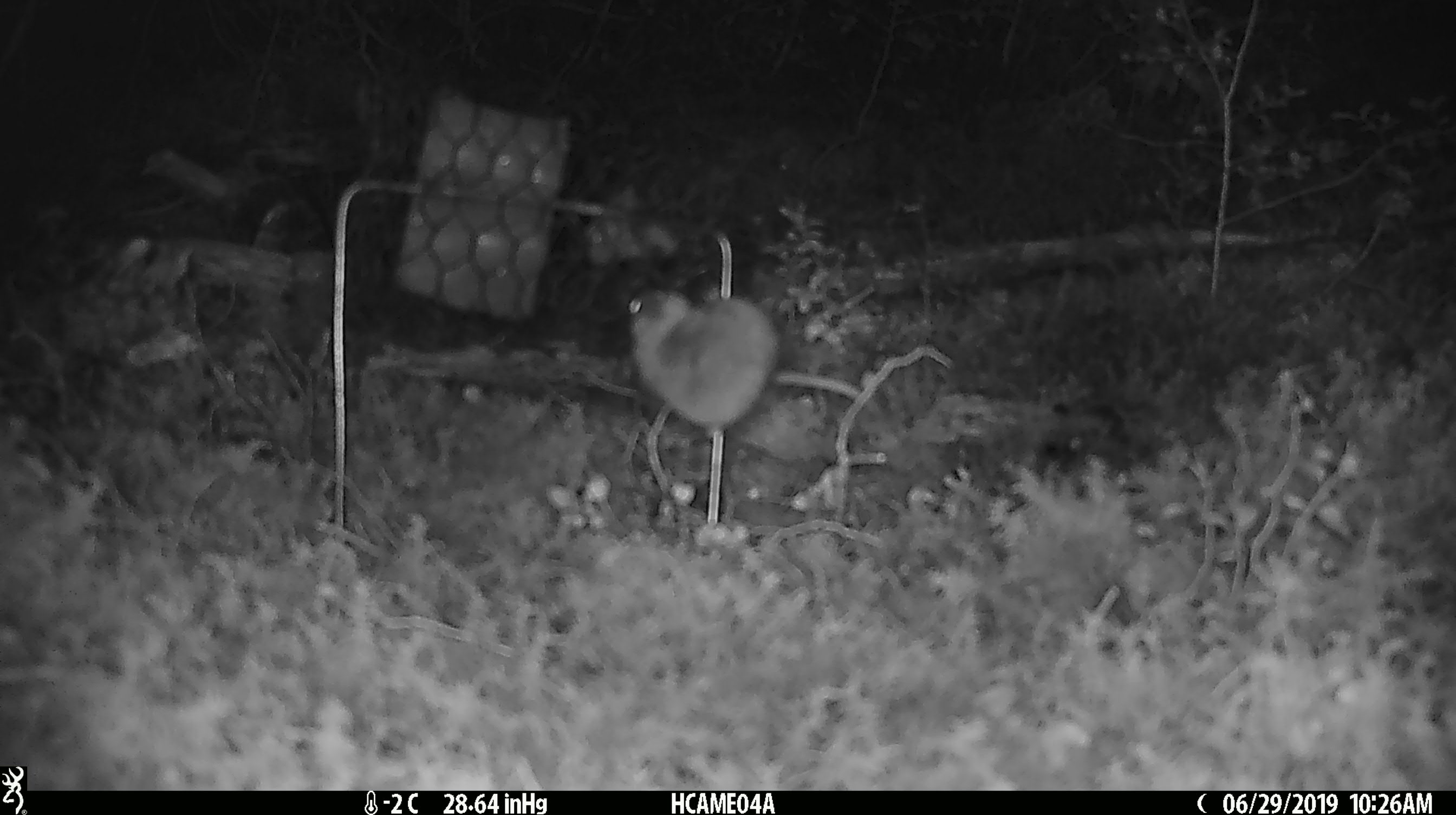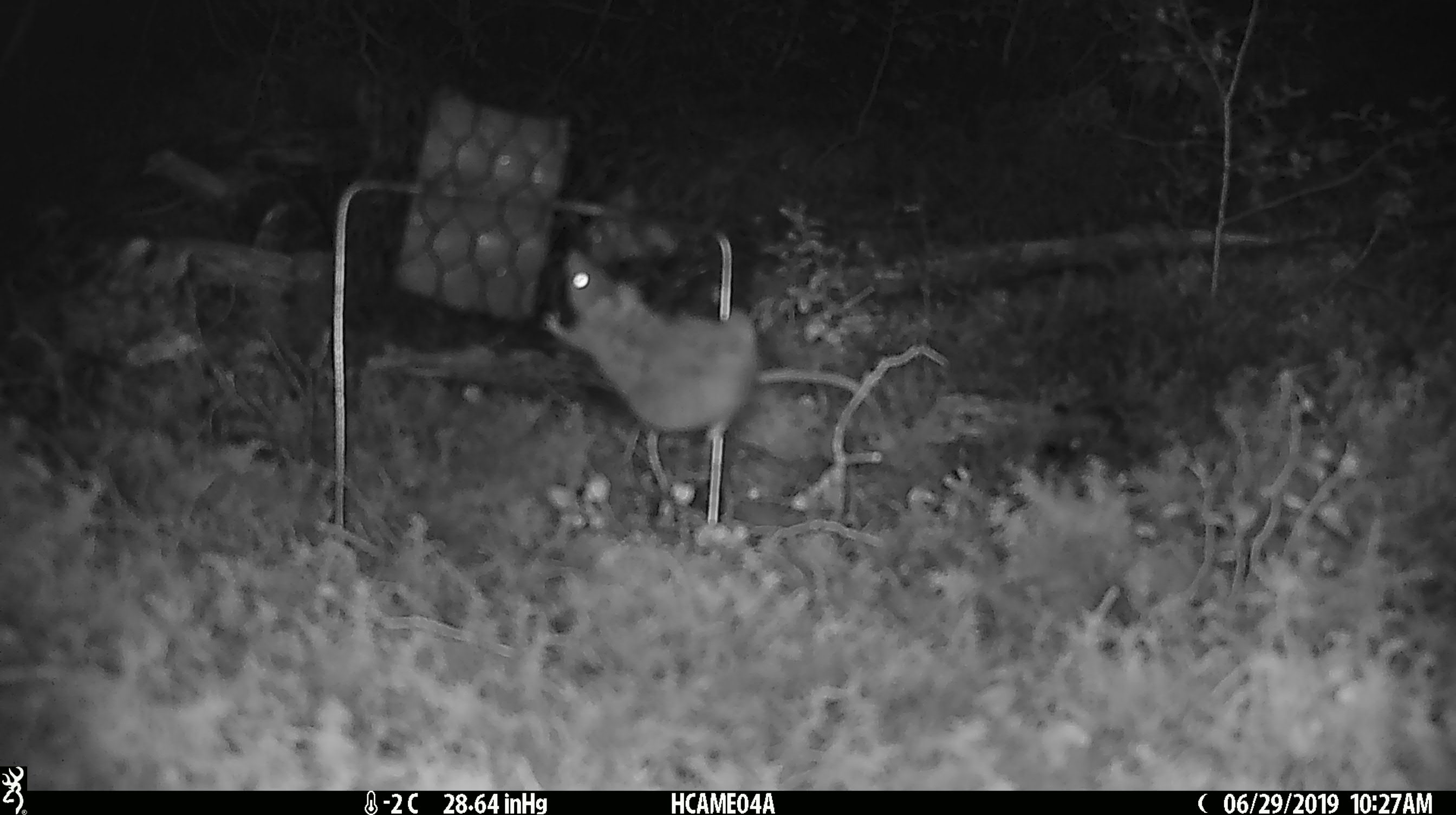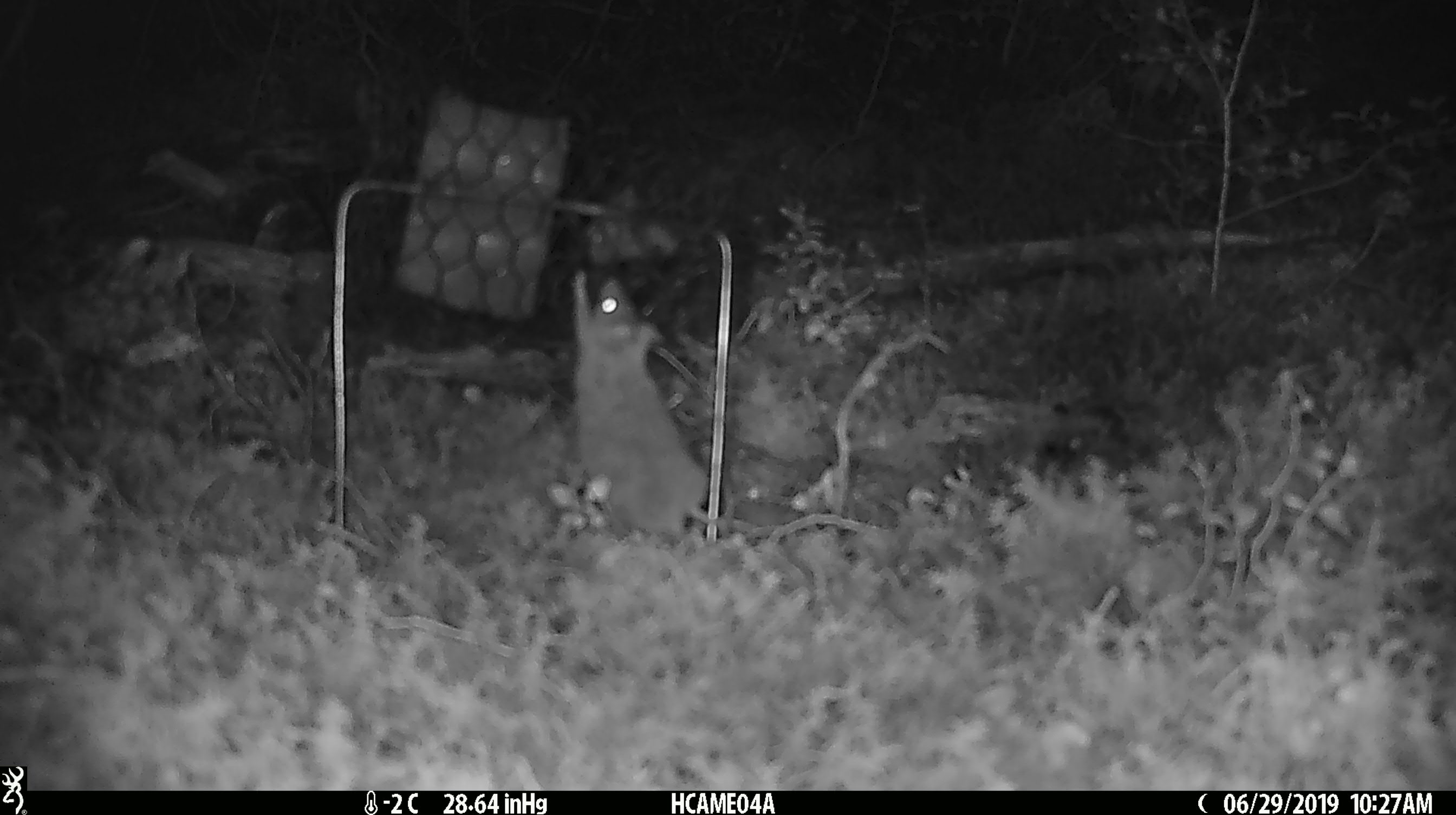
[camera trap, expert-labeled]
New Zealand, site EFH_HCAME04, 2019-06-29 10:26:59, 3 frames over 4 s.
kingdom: Animalia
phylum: Chordata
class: Mammalia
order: Rodentia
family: Muridae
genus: Mus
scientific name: Mus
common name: mouse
Mouse (Mus).